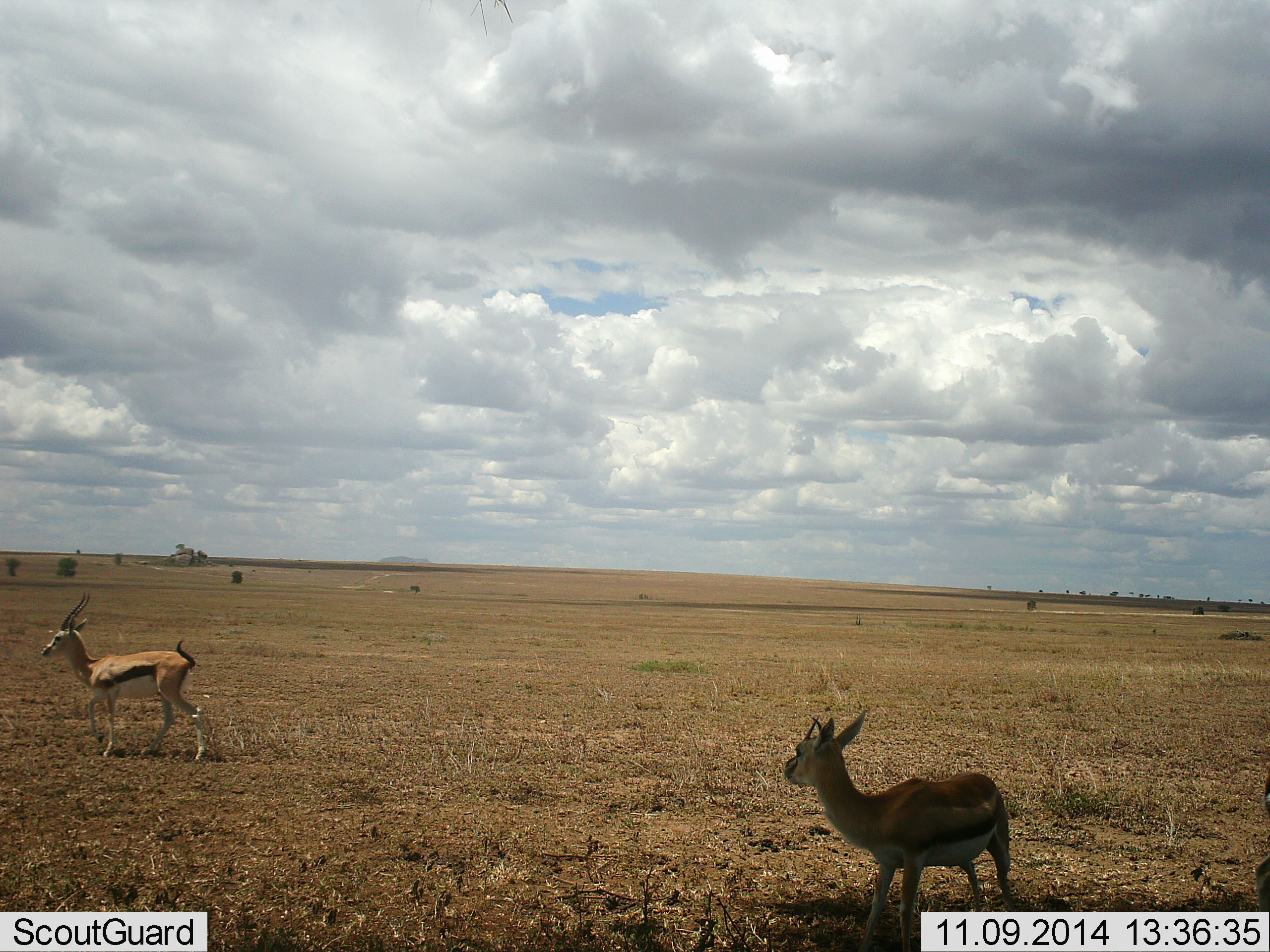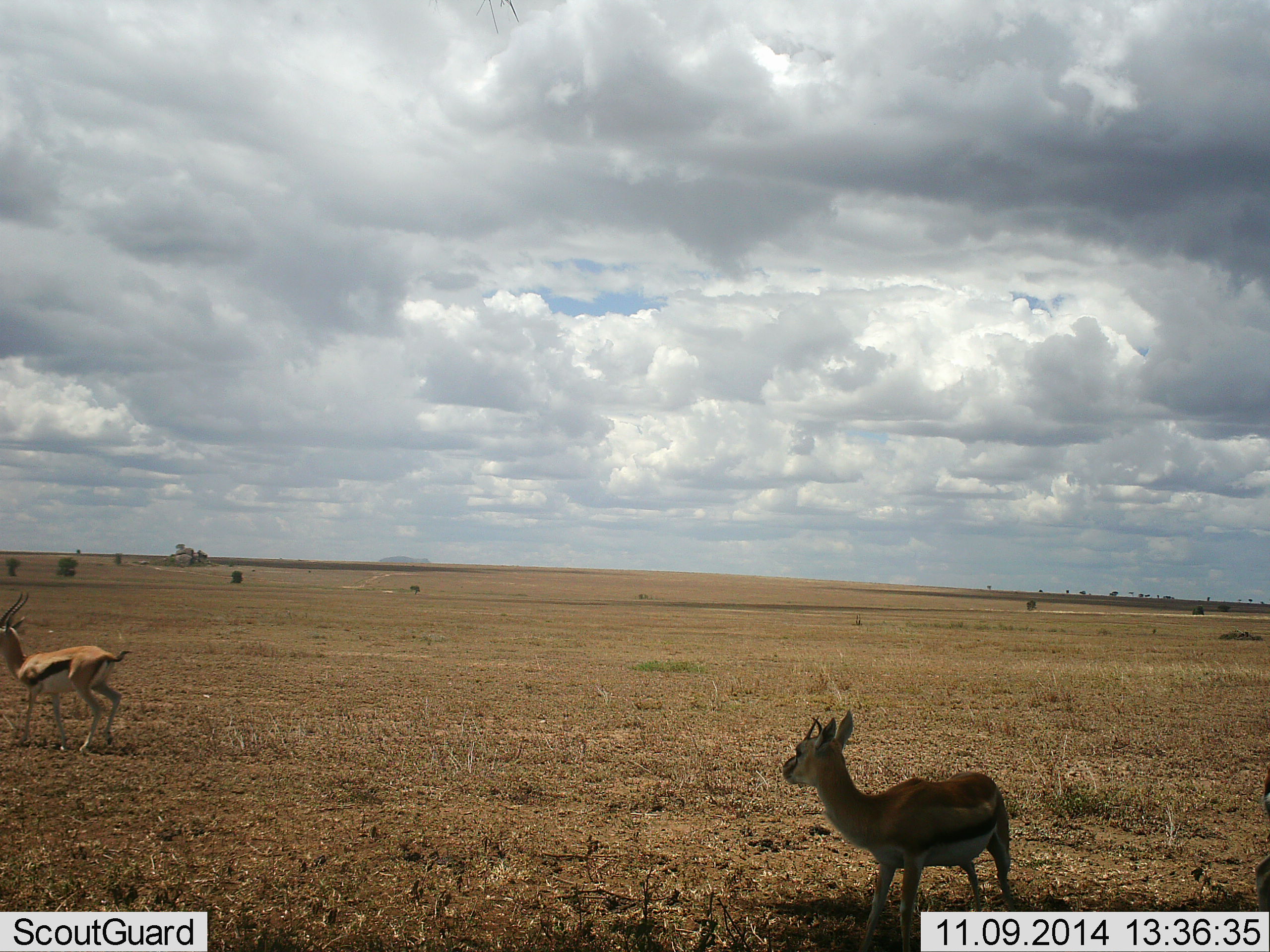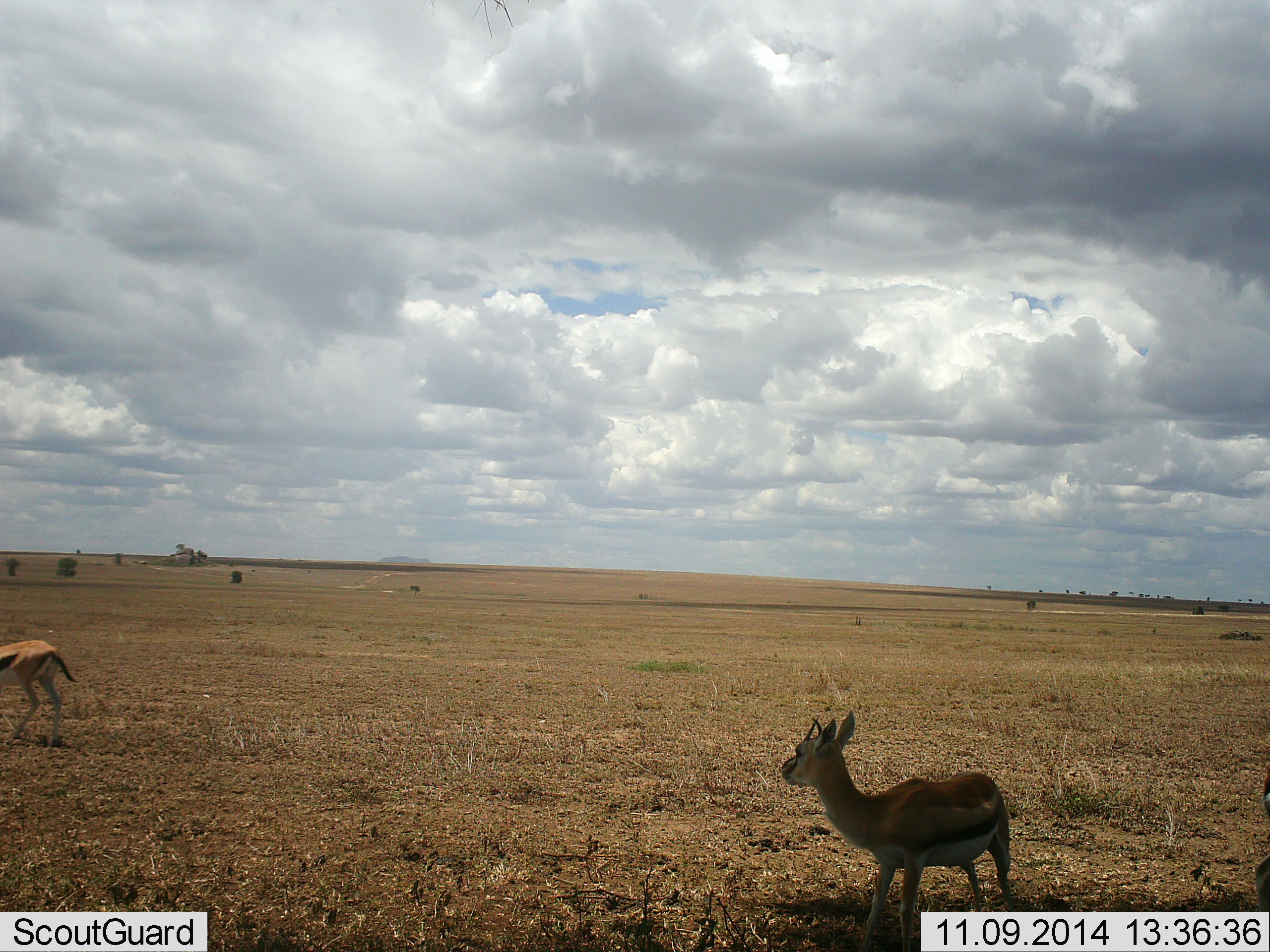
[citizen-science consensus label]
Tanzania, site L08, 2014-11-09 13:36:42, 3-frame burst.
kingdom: Animalia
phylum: Chordata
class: Mammalia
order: Artiodactyla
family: Bovidae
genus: Eudorcas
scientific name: Eudorcas thomsonii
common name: thomson's gazelle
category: gazellethomsons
Gazellethomsons (thomson's gazelle) (Eudorcas thomsonii), count 2. Behavior (volunteer vote fractions): standing 100%, resting 0%, moving 100%, interacting 0%. Young present (vote fraction): 10%. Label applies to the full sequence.